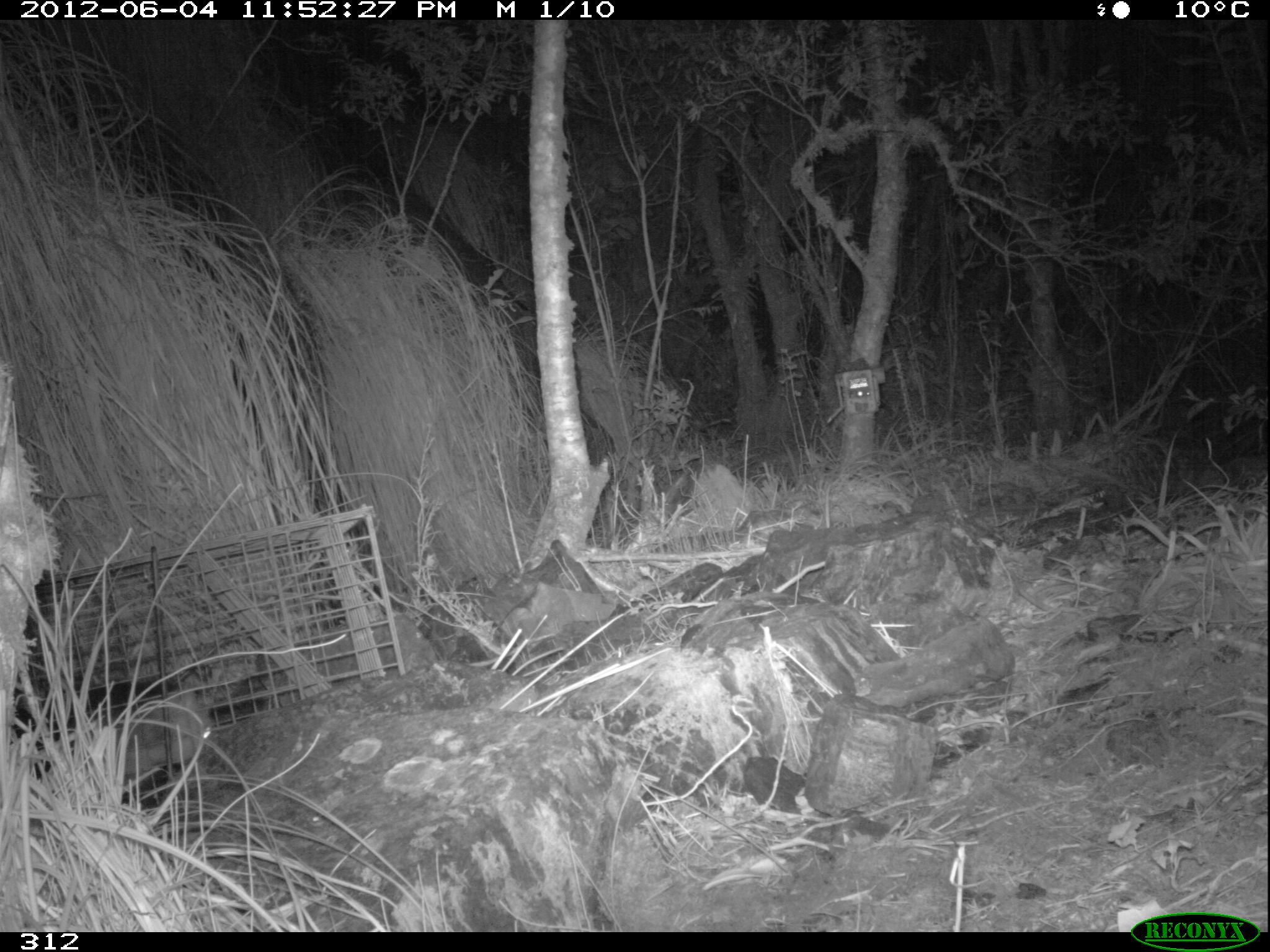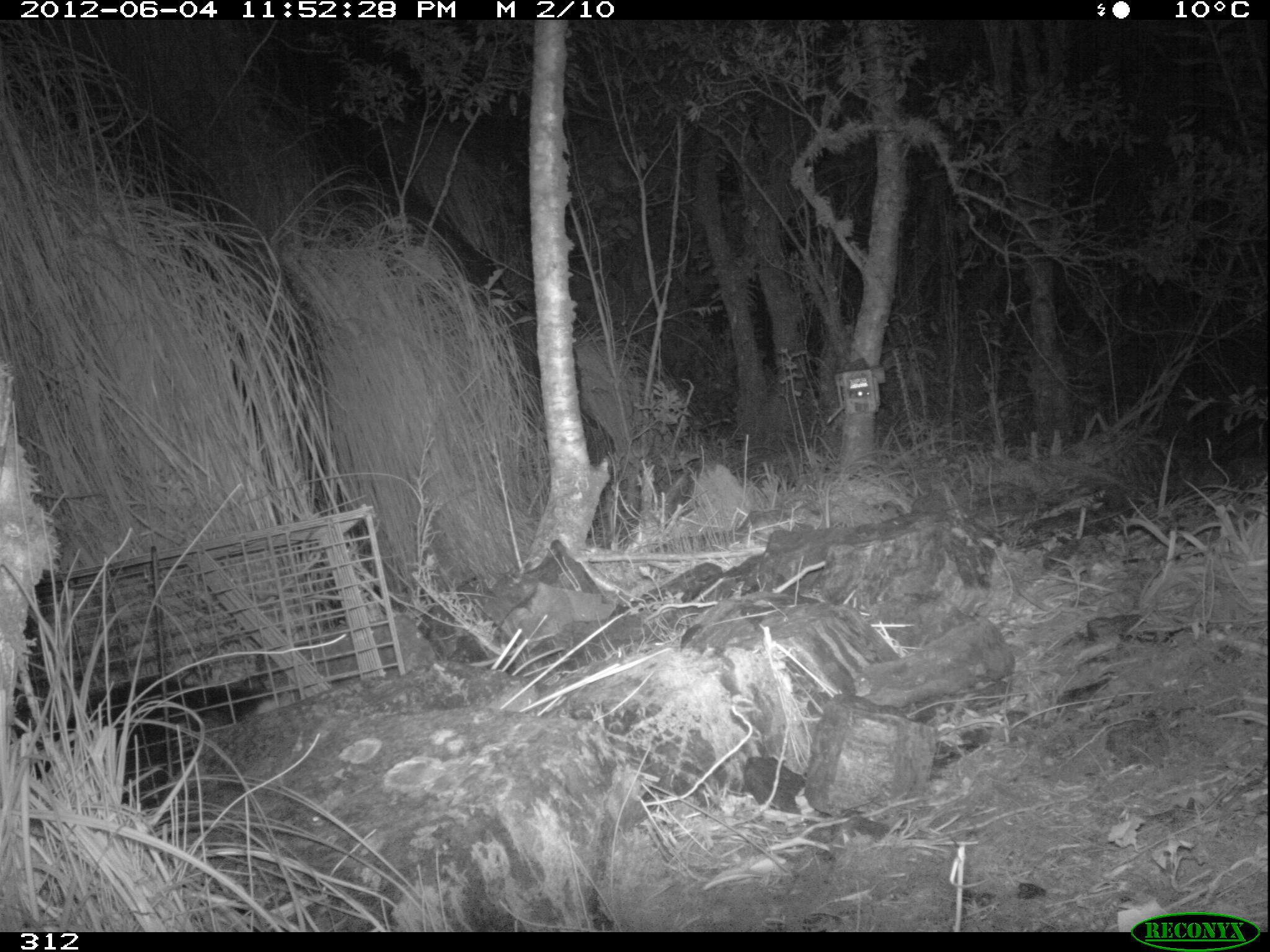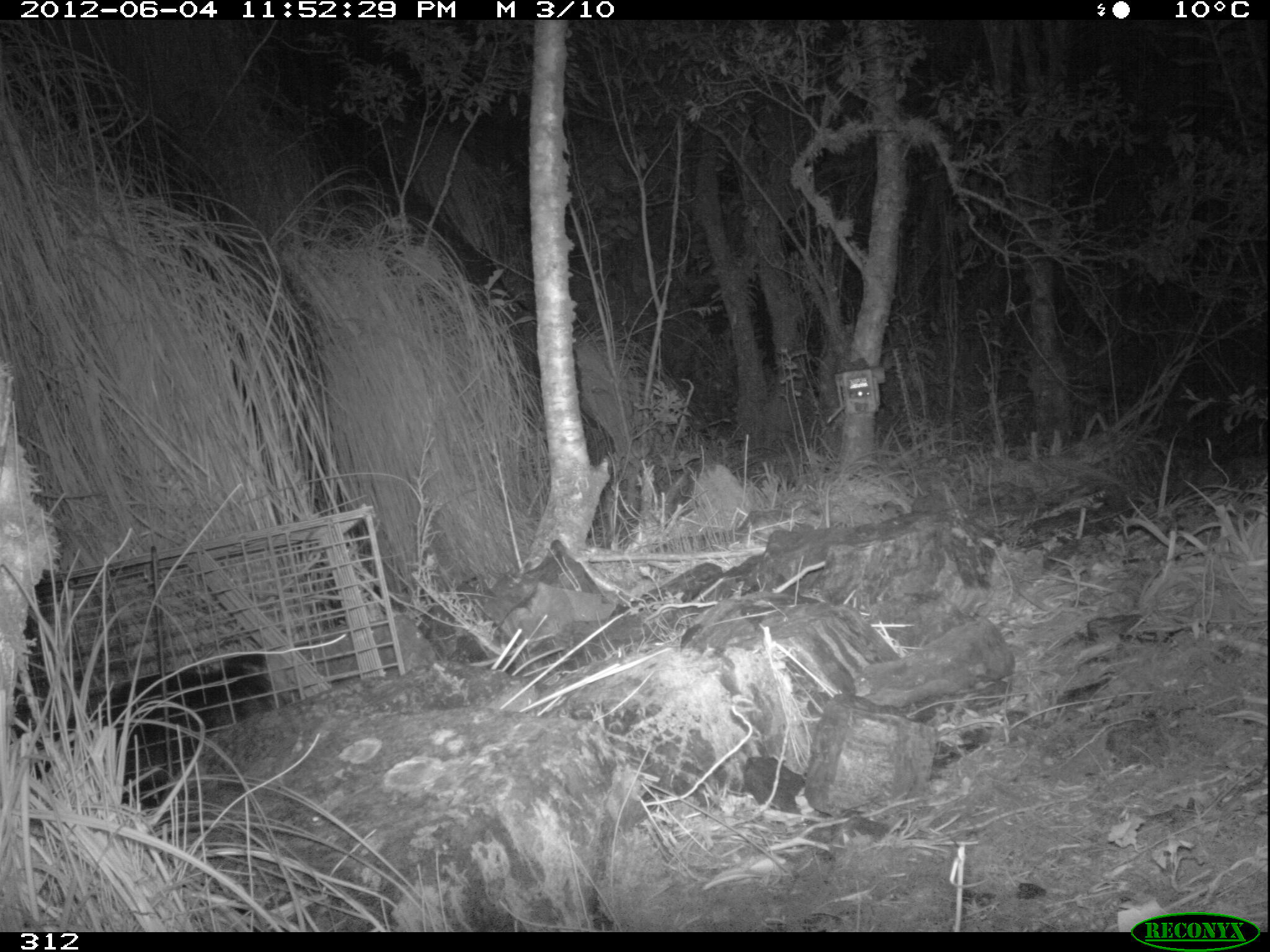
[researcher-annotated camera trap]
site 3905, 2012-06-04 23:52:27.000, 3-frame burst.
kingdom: Animalia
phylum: Chordata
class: Mammalia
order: Didelphimorphia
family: Didelphidae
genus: Didelphis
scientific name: Didelphis pernigra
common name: andean white-eared opossum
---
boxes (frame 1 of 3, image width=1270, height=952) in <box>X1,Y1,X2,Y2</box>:
didelphis pernigra: <box>12,672,219,809</box>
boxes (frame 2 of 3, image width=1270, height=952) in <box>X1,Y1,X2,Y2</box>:
didelphis pernigra: <box>10,668,301,812</box>